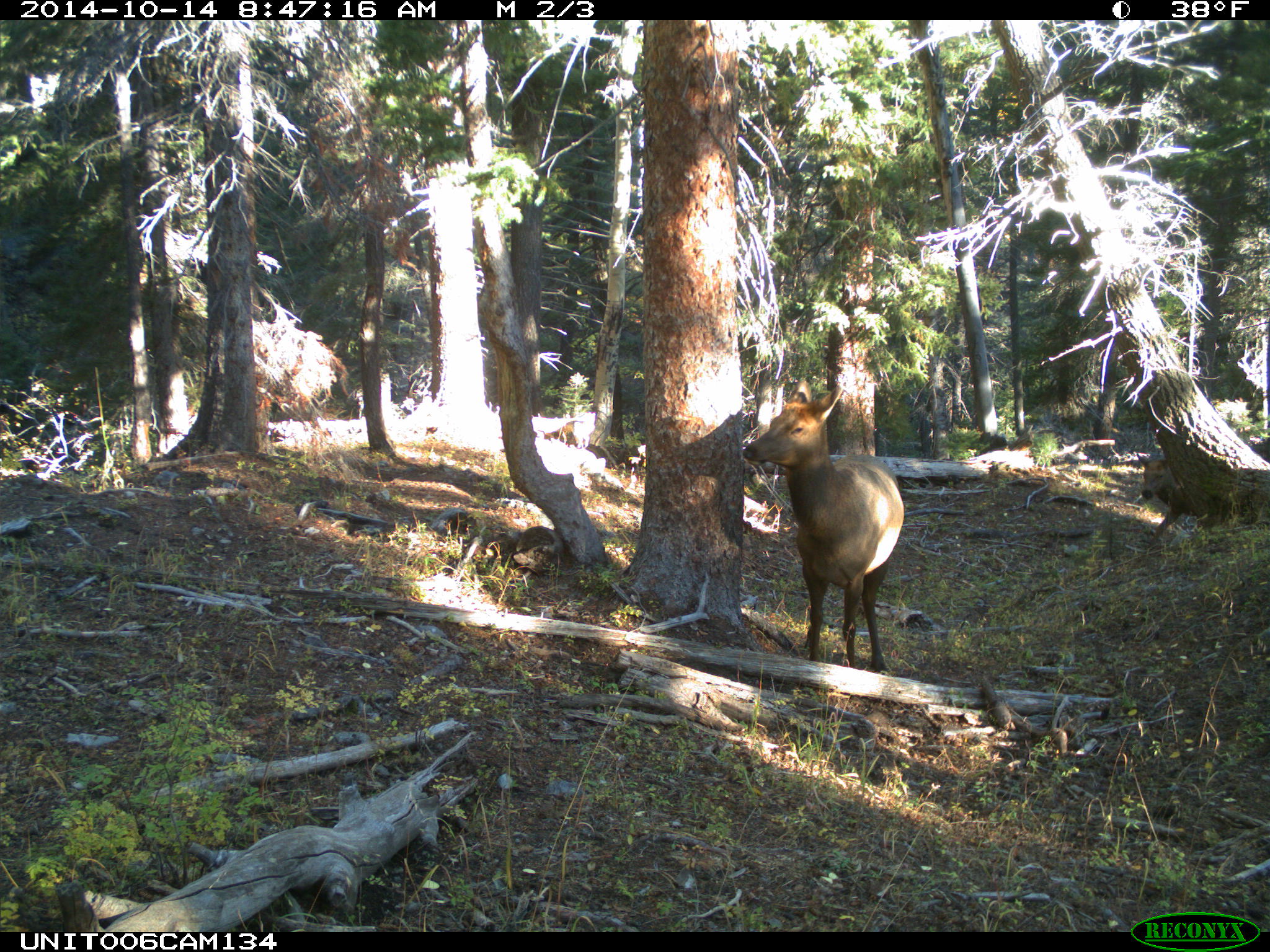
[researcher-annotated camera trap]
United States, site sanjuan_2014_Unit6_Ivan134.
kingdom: Animalia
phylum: Chordata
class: Mammalia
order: Artiodactyla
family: Cervidae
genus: Cervus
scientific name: Cervus elaphus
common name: red deer